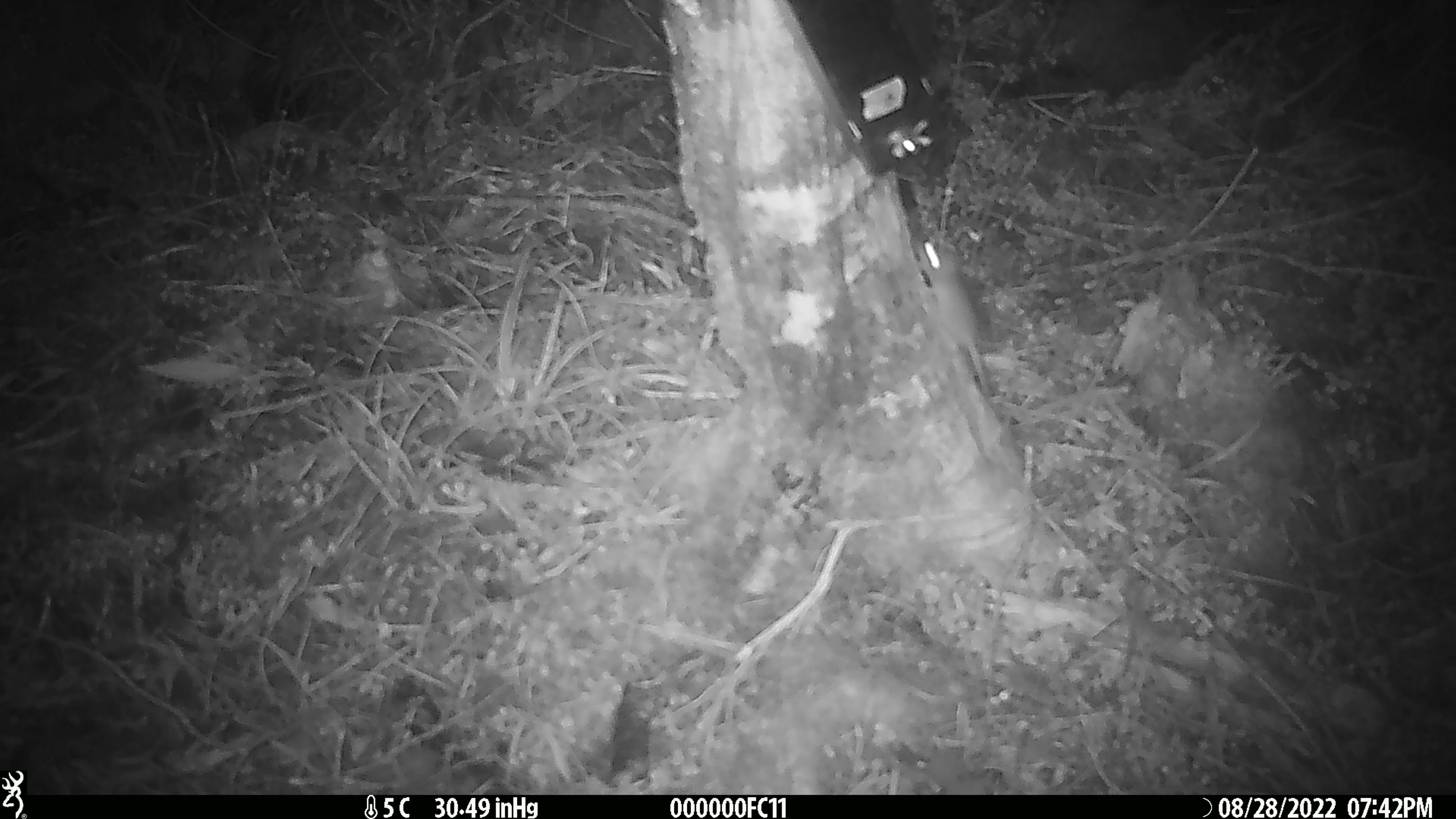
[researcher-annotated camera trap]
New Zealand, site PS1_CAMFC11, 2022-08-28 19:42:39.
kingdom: Animalia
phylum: Chordata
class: Mammalia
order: Rodentia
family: Muridae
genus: Mus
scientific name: Mus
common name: mouse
Mouse (Mus).